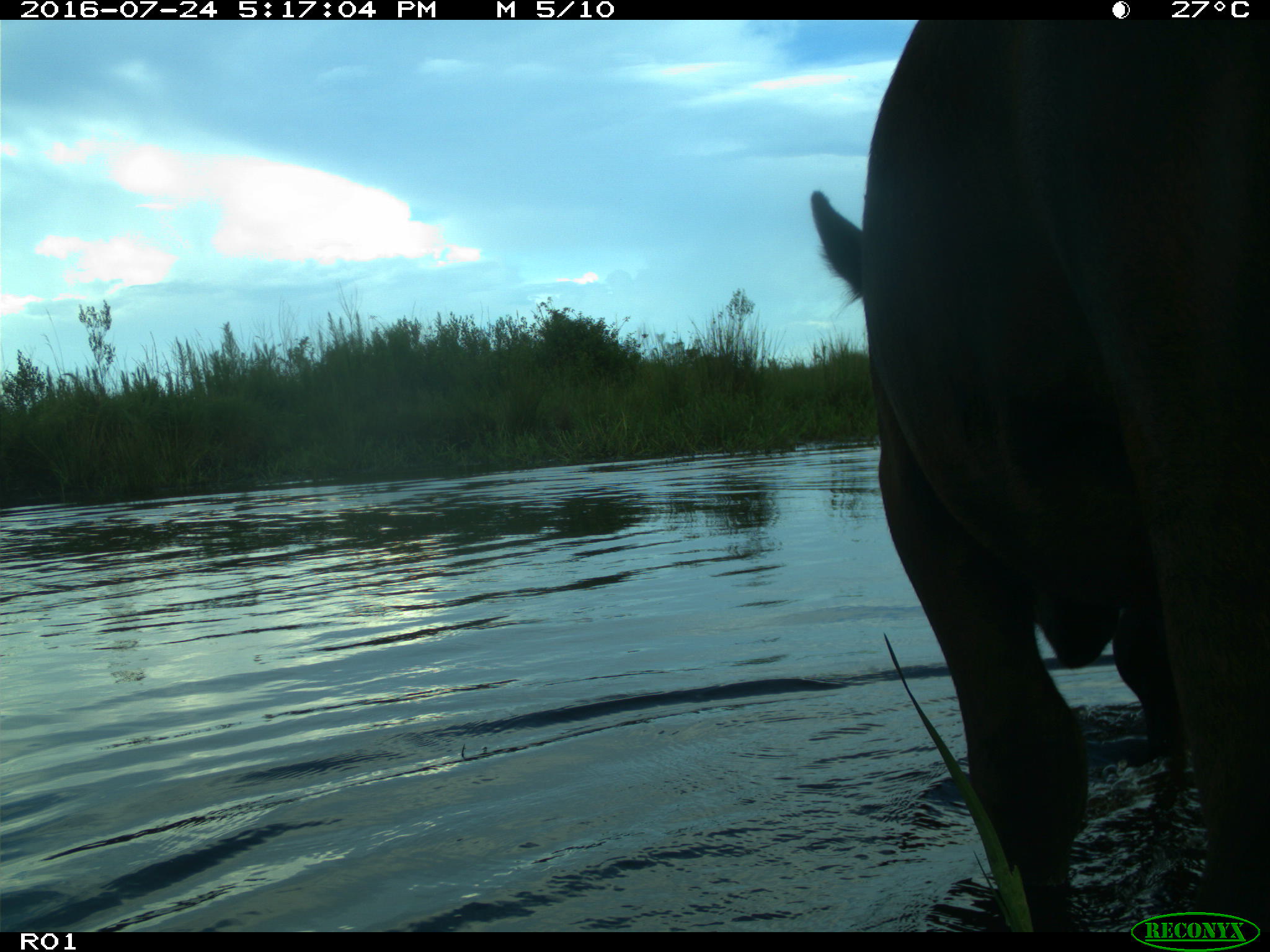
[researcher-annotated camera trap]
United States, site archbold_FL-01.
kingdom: Animalia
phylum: Chordata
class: Mammalia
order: Artiodactyla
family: Bovidae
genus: Bos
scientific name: Bos taurus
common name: domestic cow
Bos taurus (domestic cow).